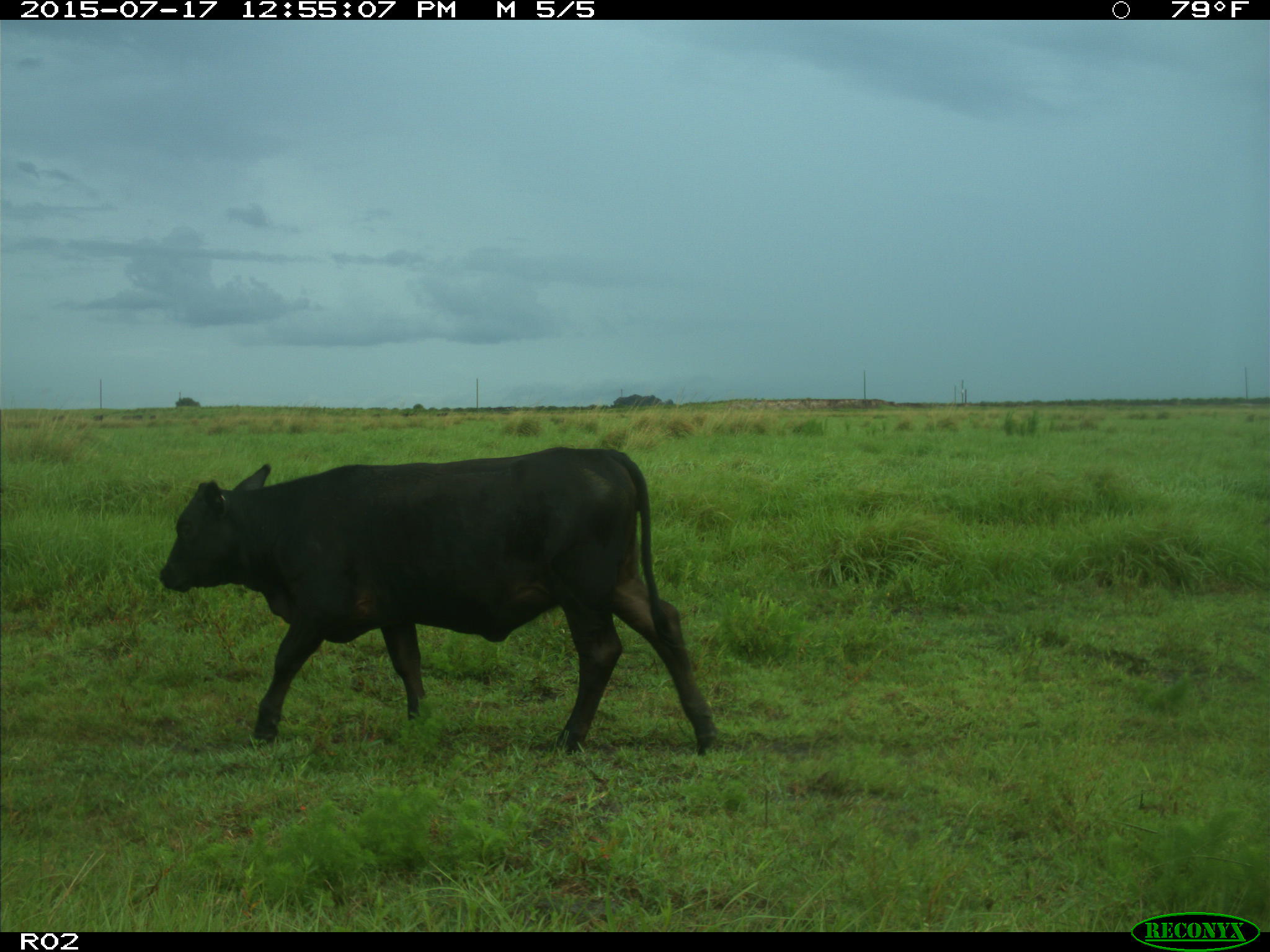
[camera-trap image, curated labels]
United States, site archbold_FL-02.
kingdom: Animalia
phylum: Chordata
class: Mammalia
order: Artiodactyla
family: Bovidae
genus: Bos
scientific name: Bos taurus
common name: domestic cow